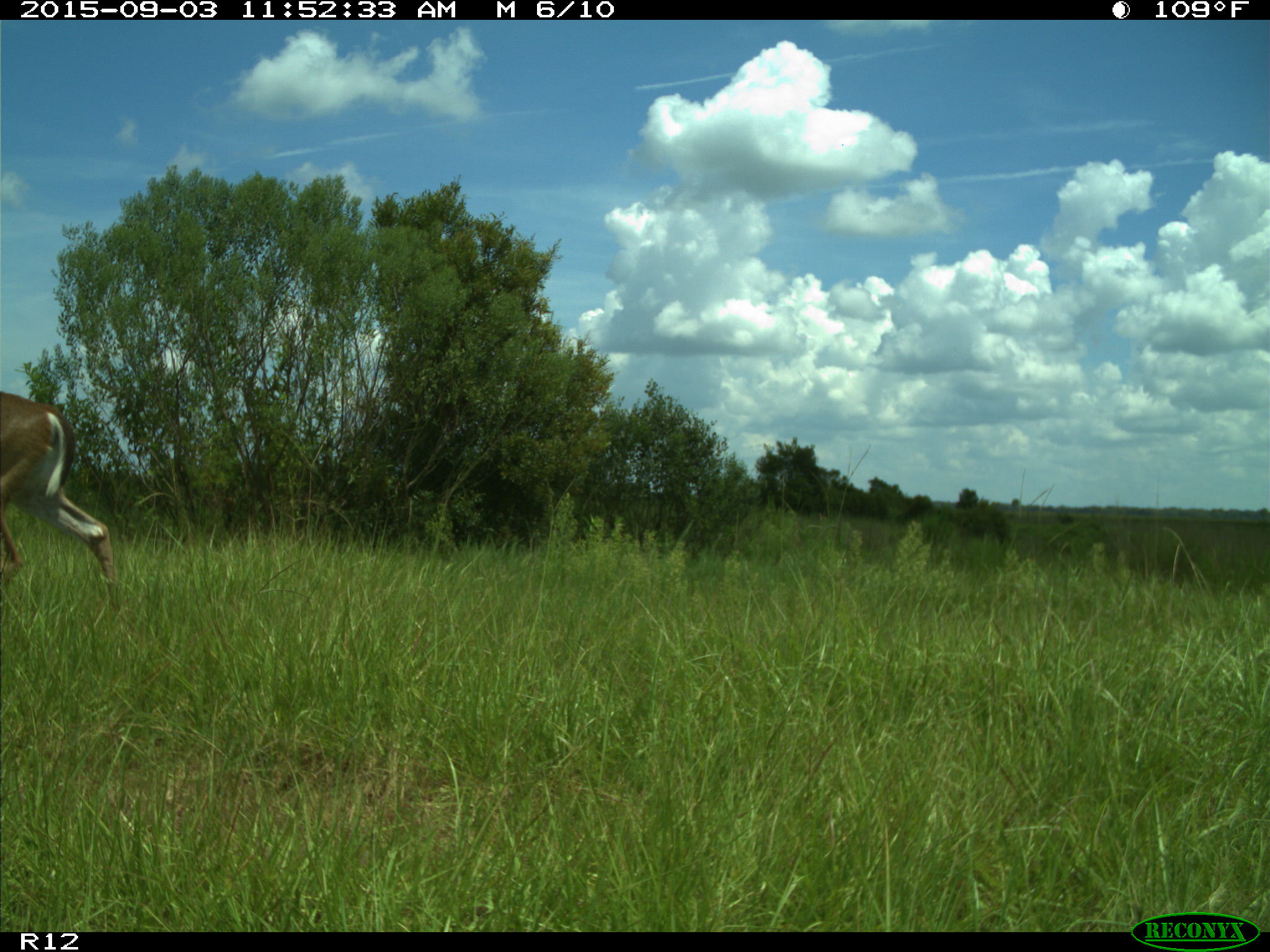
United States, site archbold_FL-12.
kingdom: Animalia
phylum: Chordata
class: Mammalia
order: Artiodactyla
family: Cervidae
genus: Odocoileus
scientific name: Odocoileus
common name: deer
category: unidentified deer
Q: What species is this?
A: Unidentified deer (deer) (Odocoileus).